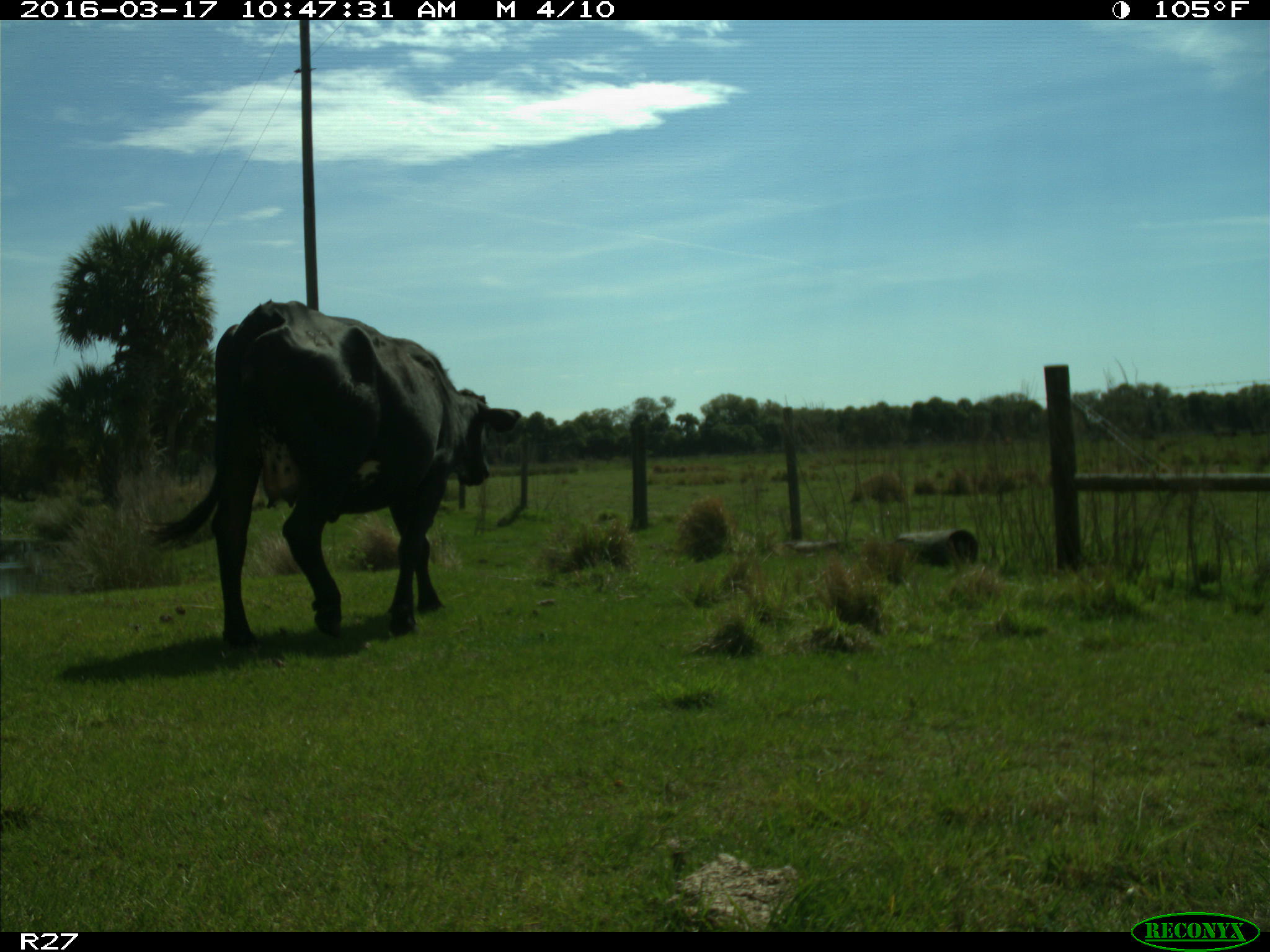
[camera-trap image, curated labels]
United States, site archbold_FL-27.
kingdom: Animalia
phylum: Chordata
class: Mammalia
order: Artiodactyla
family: Bovidae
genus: Bos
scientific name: Bos taurus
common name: domestic cow